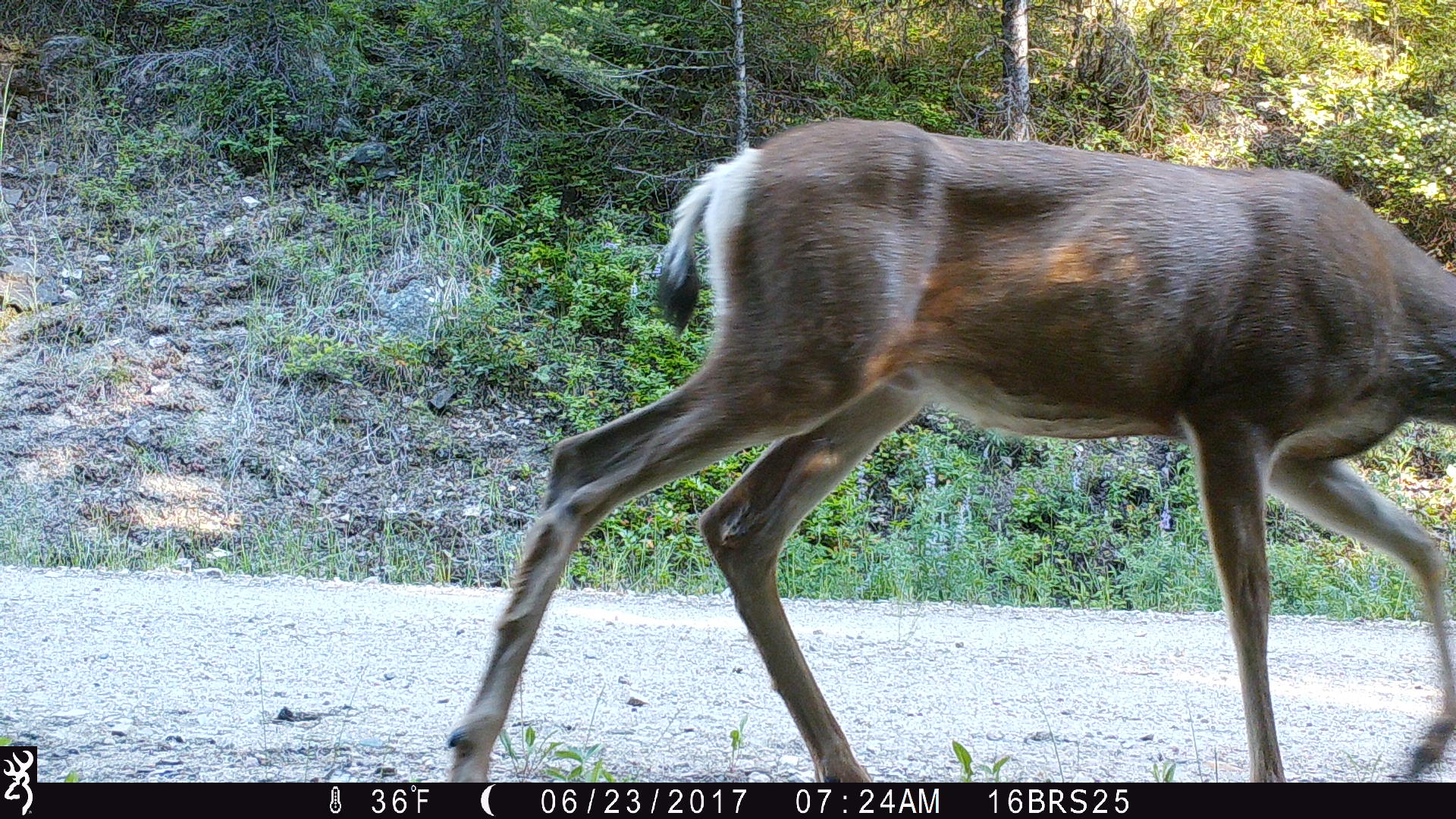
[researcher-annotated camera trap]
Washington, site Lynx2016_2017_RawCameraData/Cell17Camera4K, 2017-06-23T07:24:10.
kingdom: Animalia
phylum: Chordata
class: Mammalia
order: Artiodactyla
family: Cervidae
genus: Odocoileus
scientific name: Odocoileus hemionus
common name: mule deer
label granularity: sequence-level